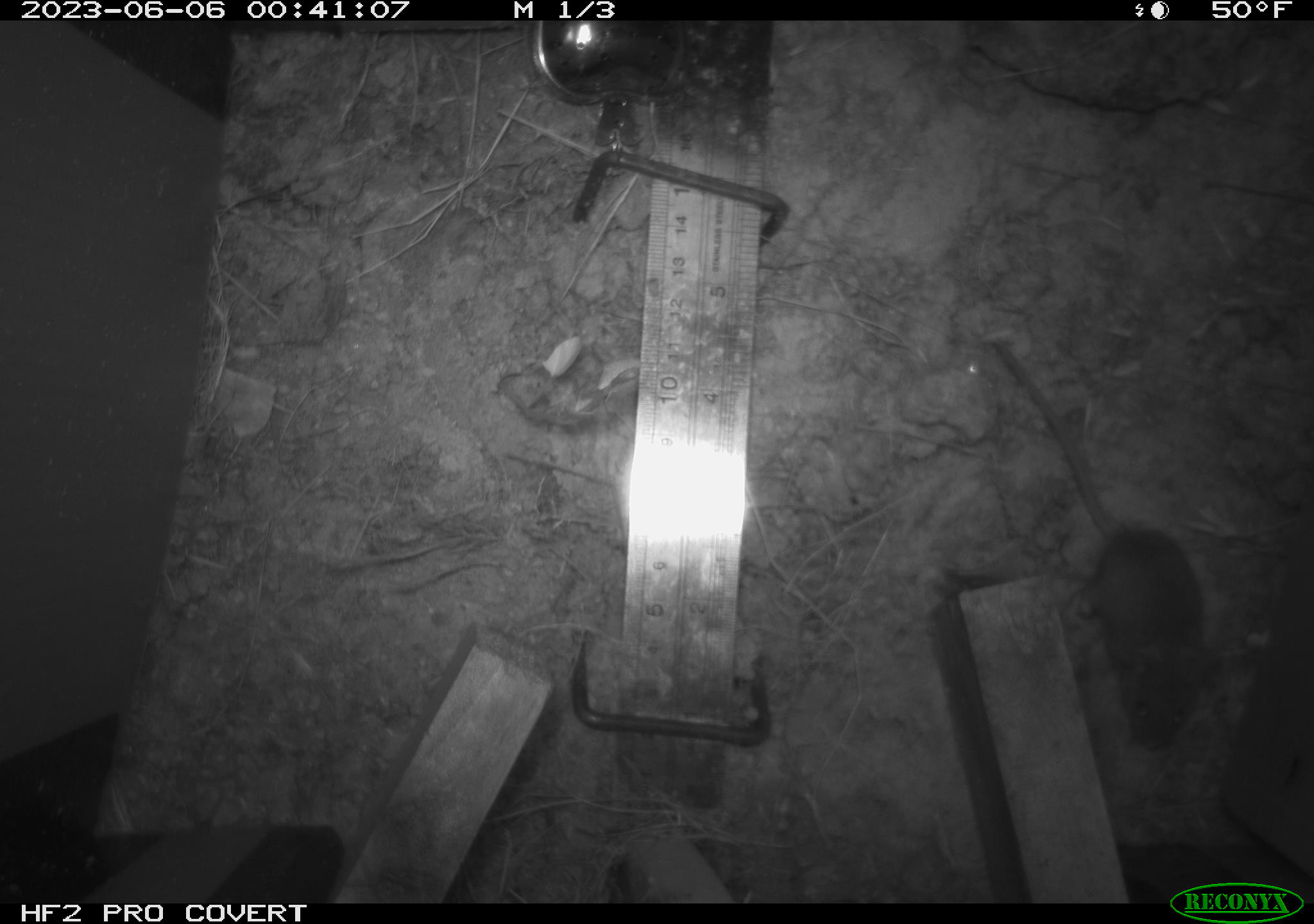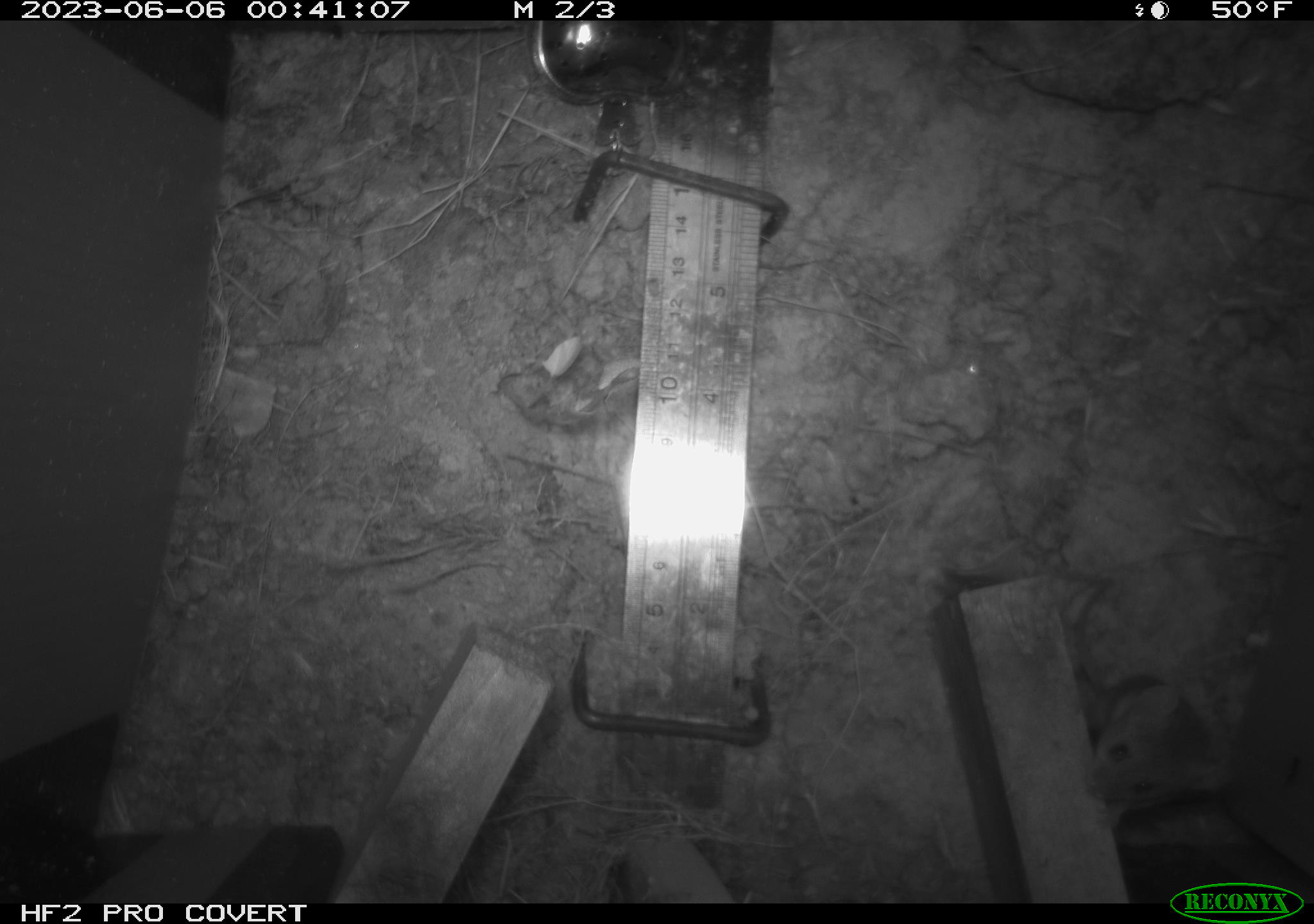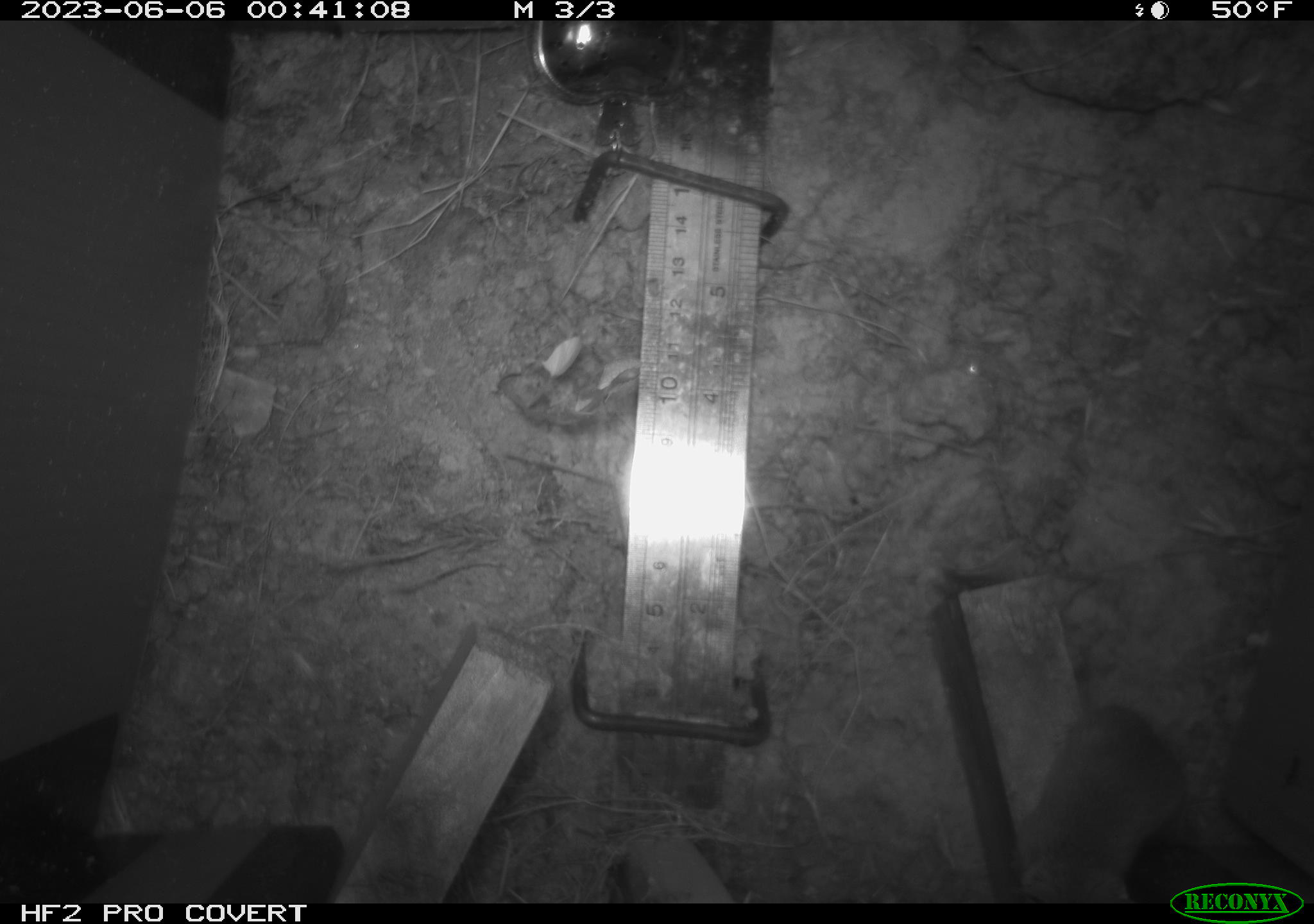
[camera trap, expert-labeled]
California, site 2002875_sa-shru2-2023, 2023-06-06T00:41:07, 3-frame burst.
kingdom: Animalia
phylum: Chordata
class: Mammalia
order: Rodentia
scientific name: Rodentia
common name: mouse species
Mouse species (Rodentia).